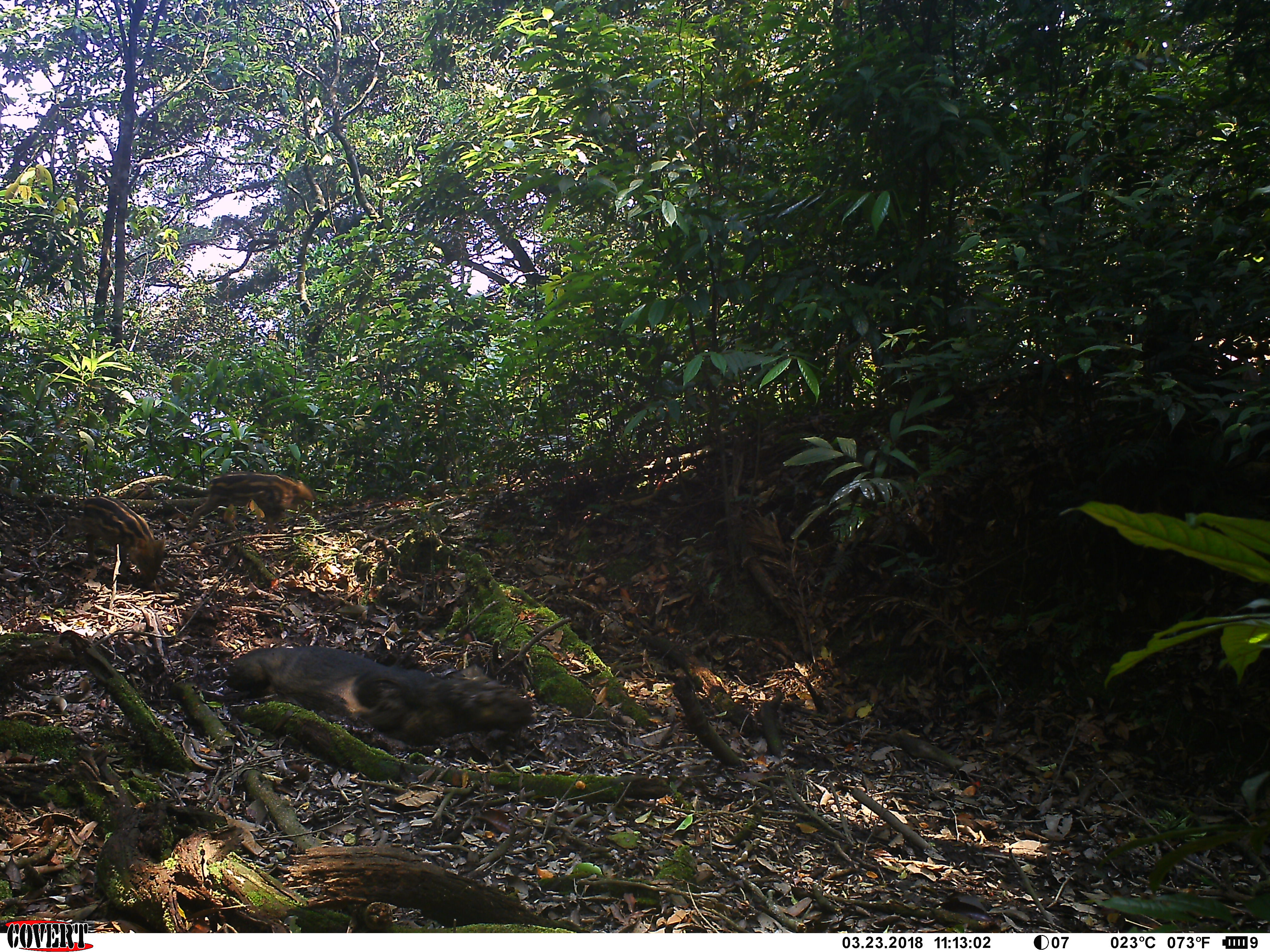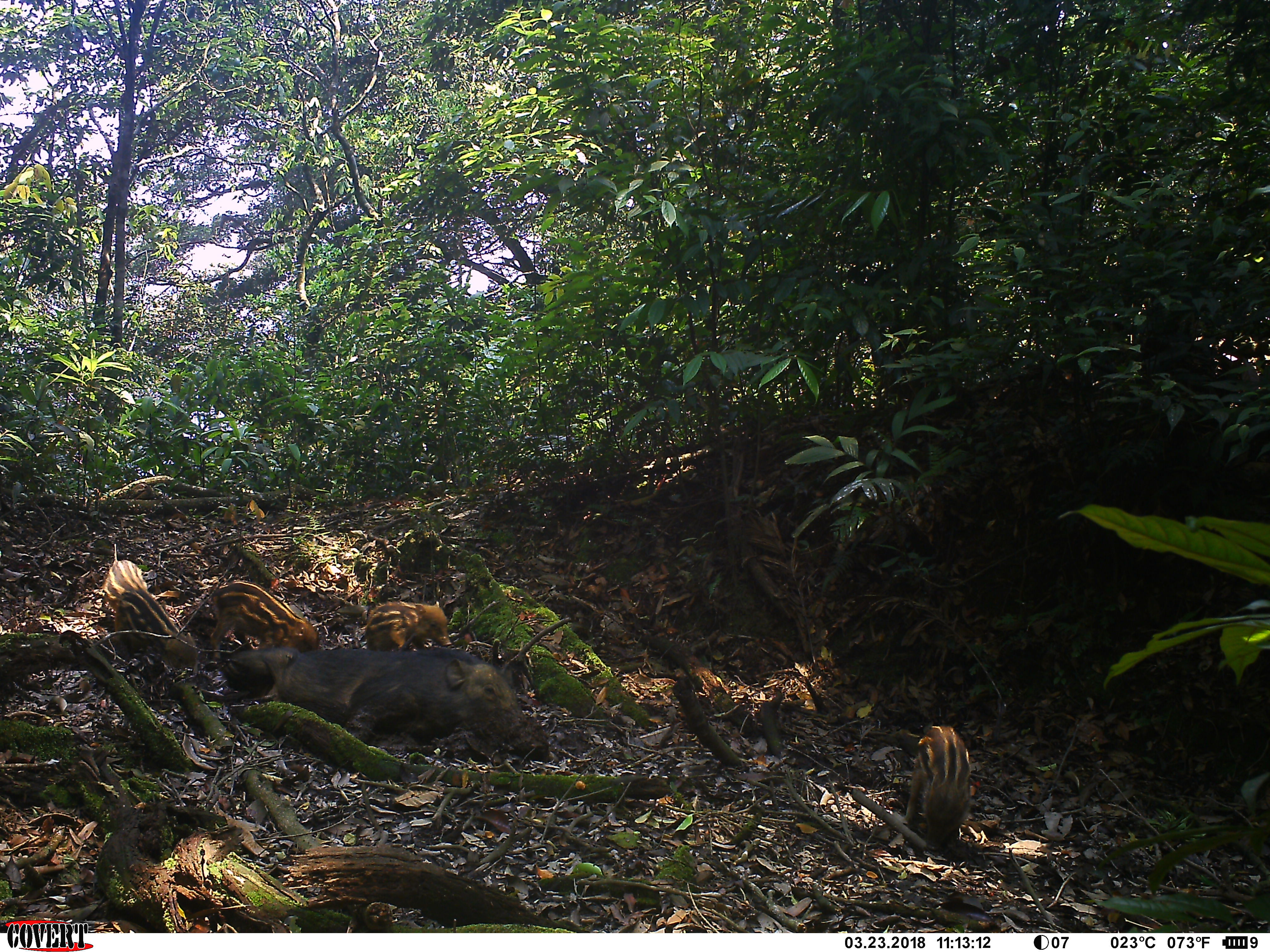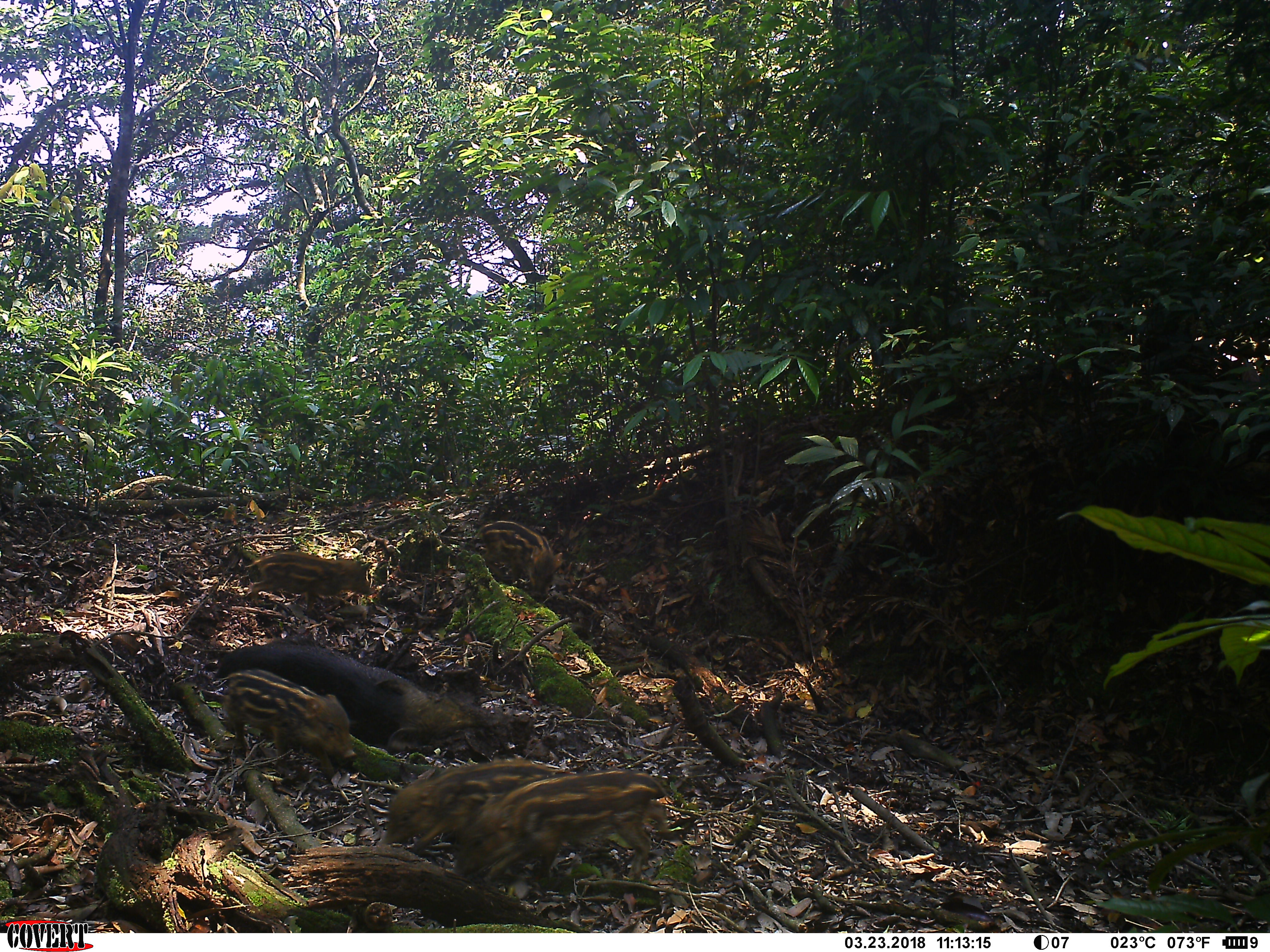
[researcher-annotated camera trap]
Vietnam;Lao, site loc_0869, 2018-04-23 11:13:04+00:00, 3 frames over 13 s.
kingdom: Animalia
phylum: Chordata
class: Mammalia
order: Artiodactyla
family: Suidae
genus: Sus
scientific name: Sus scrofa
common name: eurasian wild pig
Eurasian wild pig (Sus scrofa). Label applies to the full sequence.